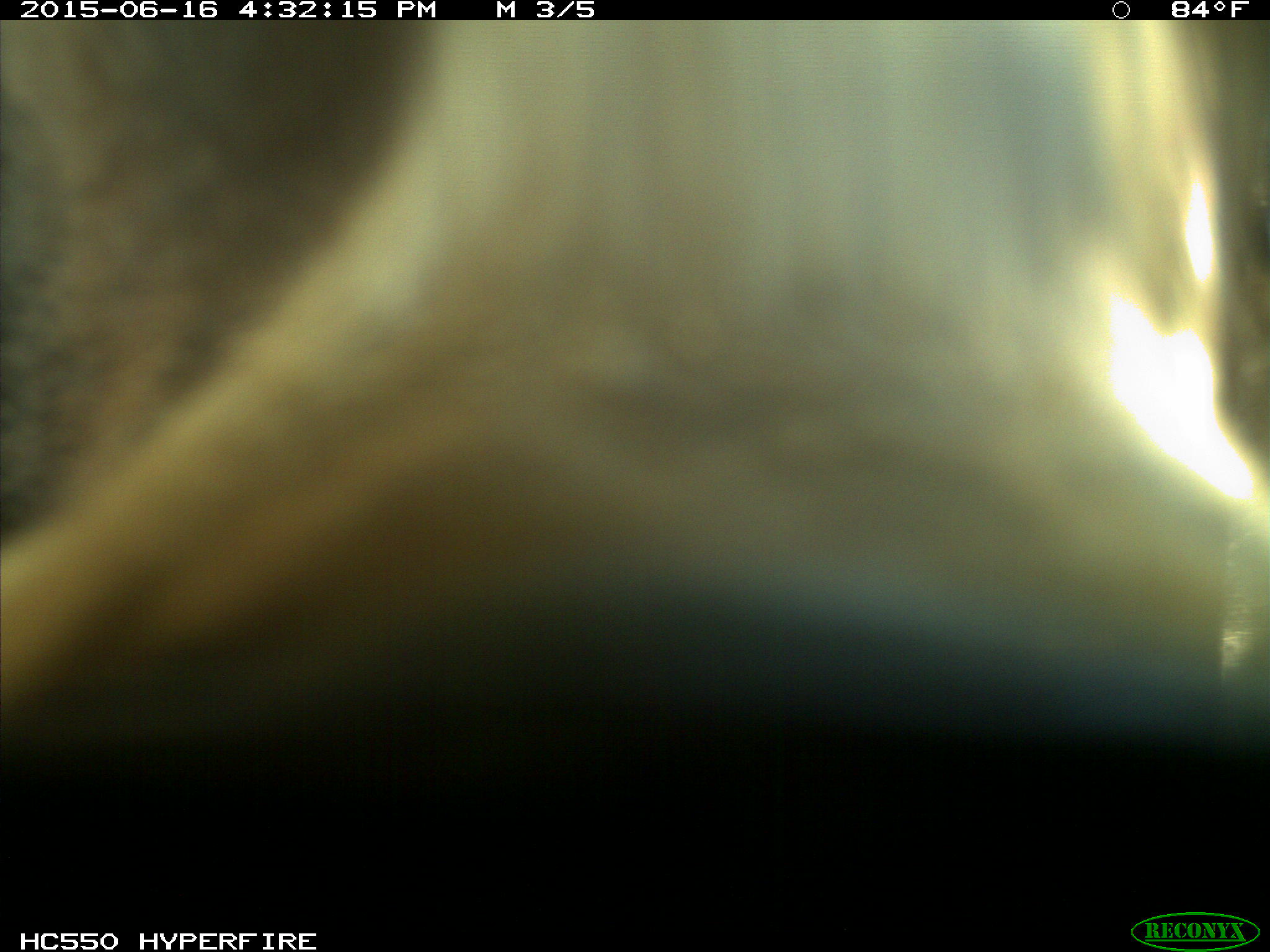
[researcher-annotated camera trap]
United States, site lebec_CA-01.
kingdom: Animalia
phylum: Chordata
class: Mammalia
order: Carnivora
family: Ursidae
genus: Ursus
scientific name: Ursus americanus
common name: american black bear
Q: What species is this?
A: Ursus americanus (american black bear).